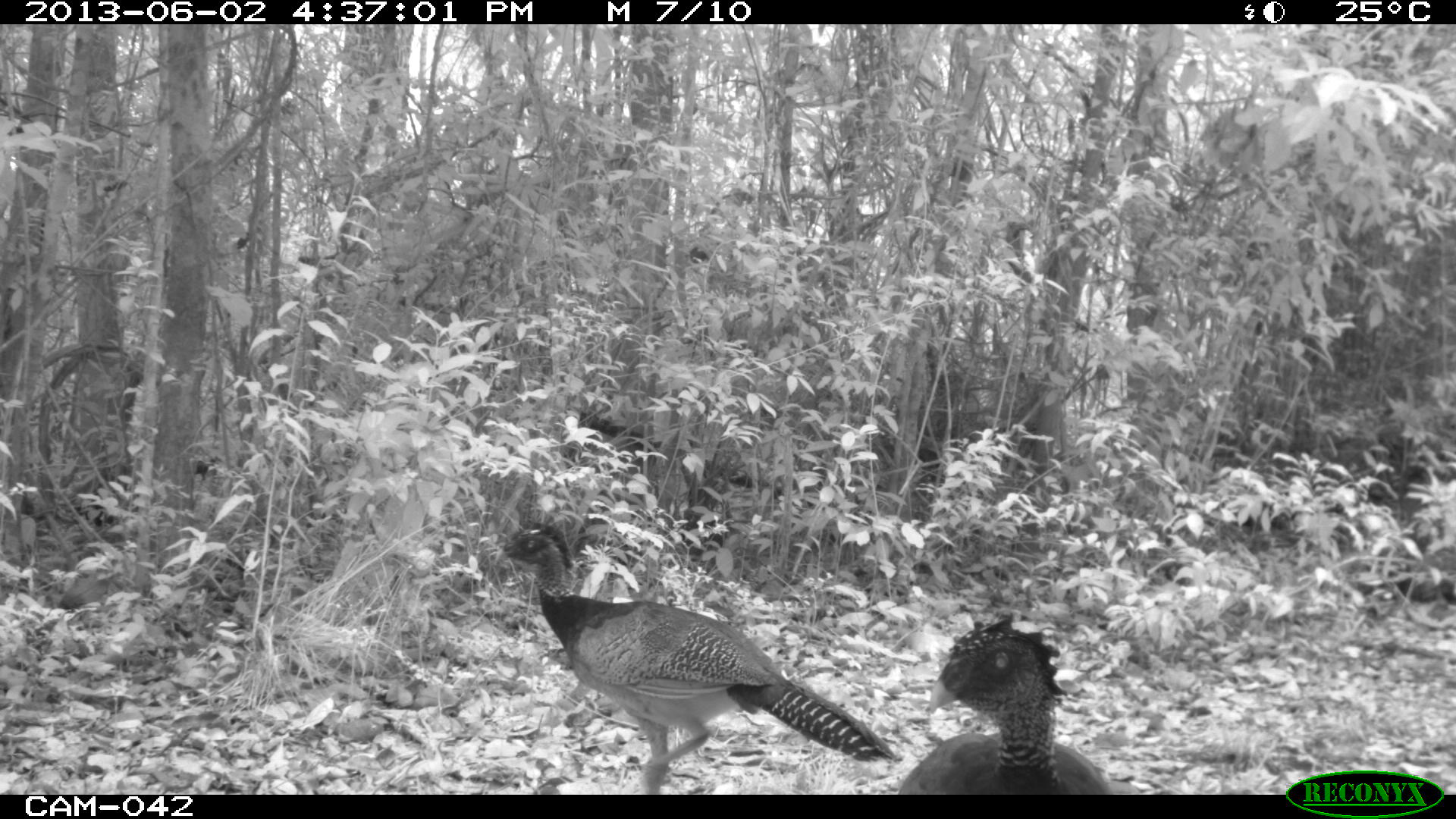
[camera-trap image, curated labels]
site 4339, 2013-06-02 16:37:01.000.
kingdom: Animalia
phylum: Chordata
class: Aves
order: Galliformes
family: Cracidae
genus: Crax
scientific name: Crax rubra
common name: great curassow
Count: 3.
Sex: female.